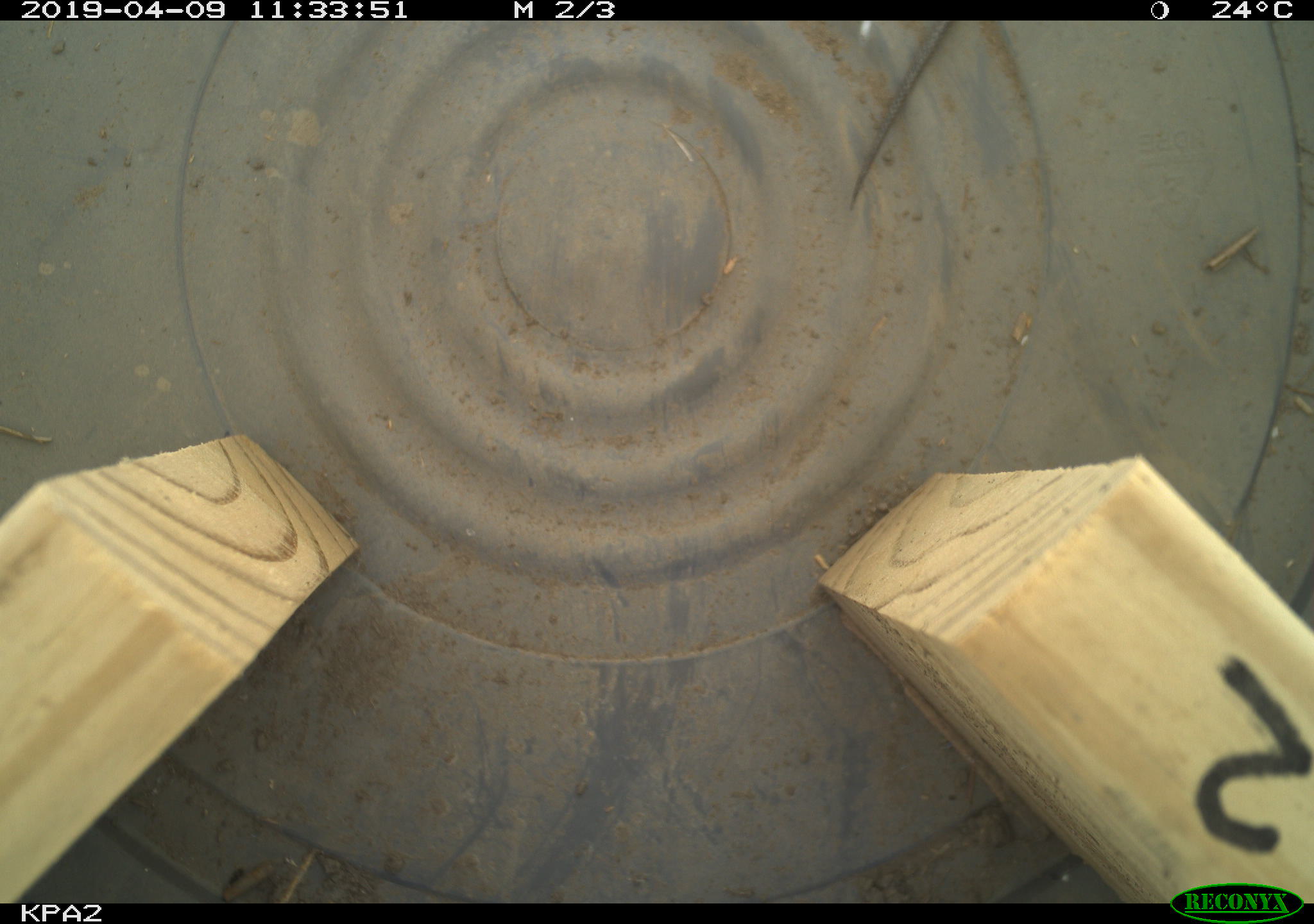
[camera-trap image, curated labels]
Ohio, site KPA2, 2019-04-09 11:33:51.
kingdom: Animalia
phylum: Chordata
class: Reptilia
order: Squamata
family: Colubridae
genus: Thamnophis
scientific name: Thamnophis sirtalis sirtalis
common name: eastern gartersnake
Eastern gartersnake (Thamnophis sirtalis sirtalis).